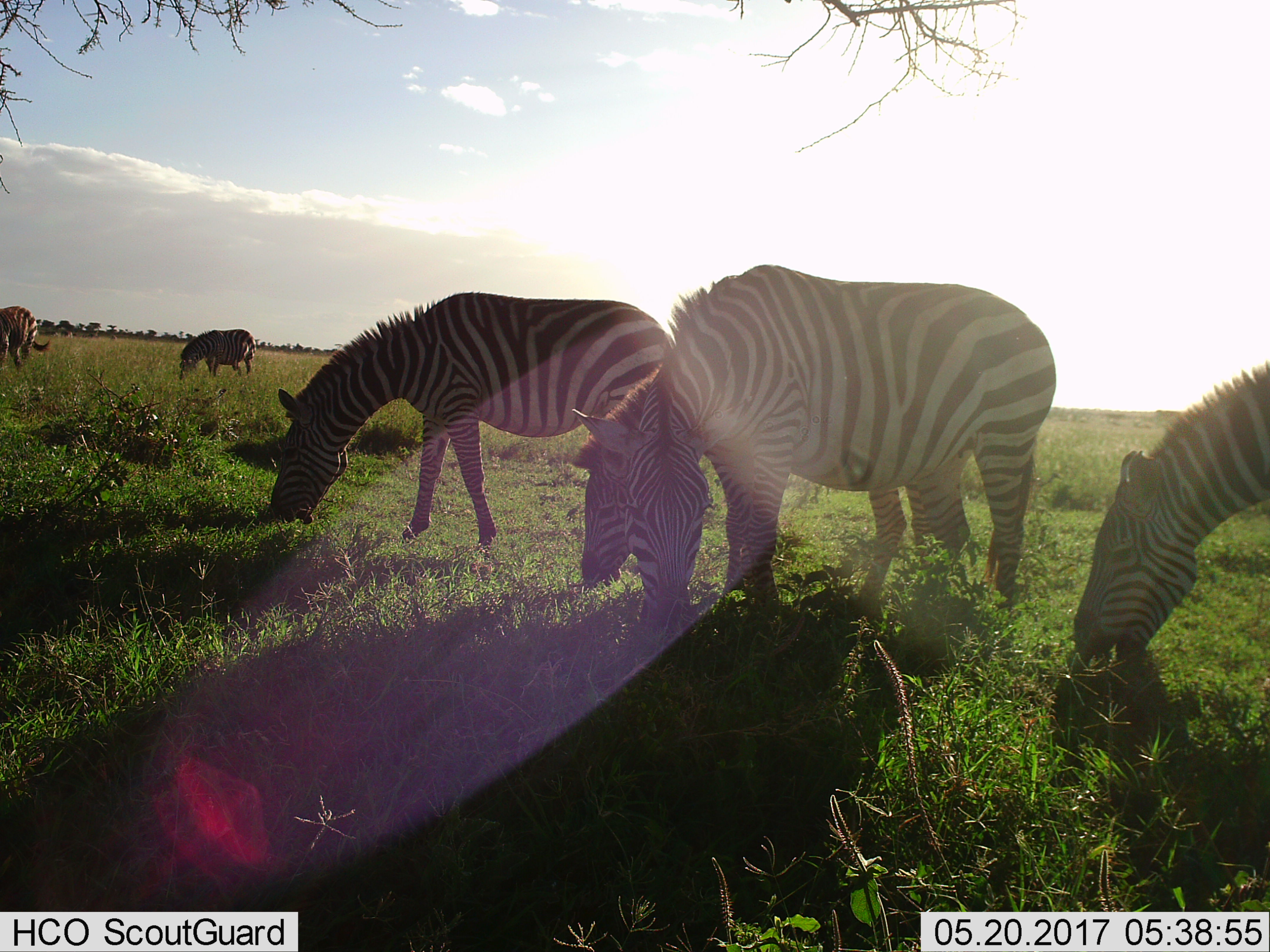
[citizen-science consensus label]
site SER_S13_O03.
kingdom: Animalia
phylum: Chordata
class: Mammalia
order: Perissodactyla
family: Equidae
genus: Equus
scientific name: Equus quagga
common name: plains zebra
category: zebraplains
Zebraplains (plains zebra) (Equus quagga), count 6. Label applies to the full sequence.